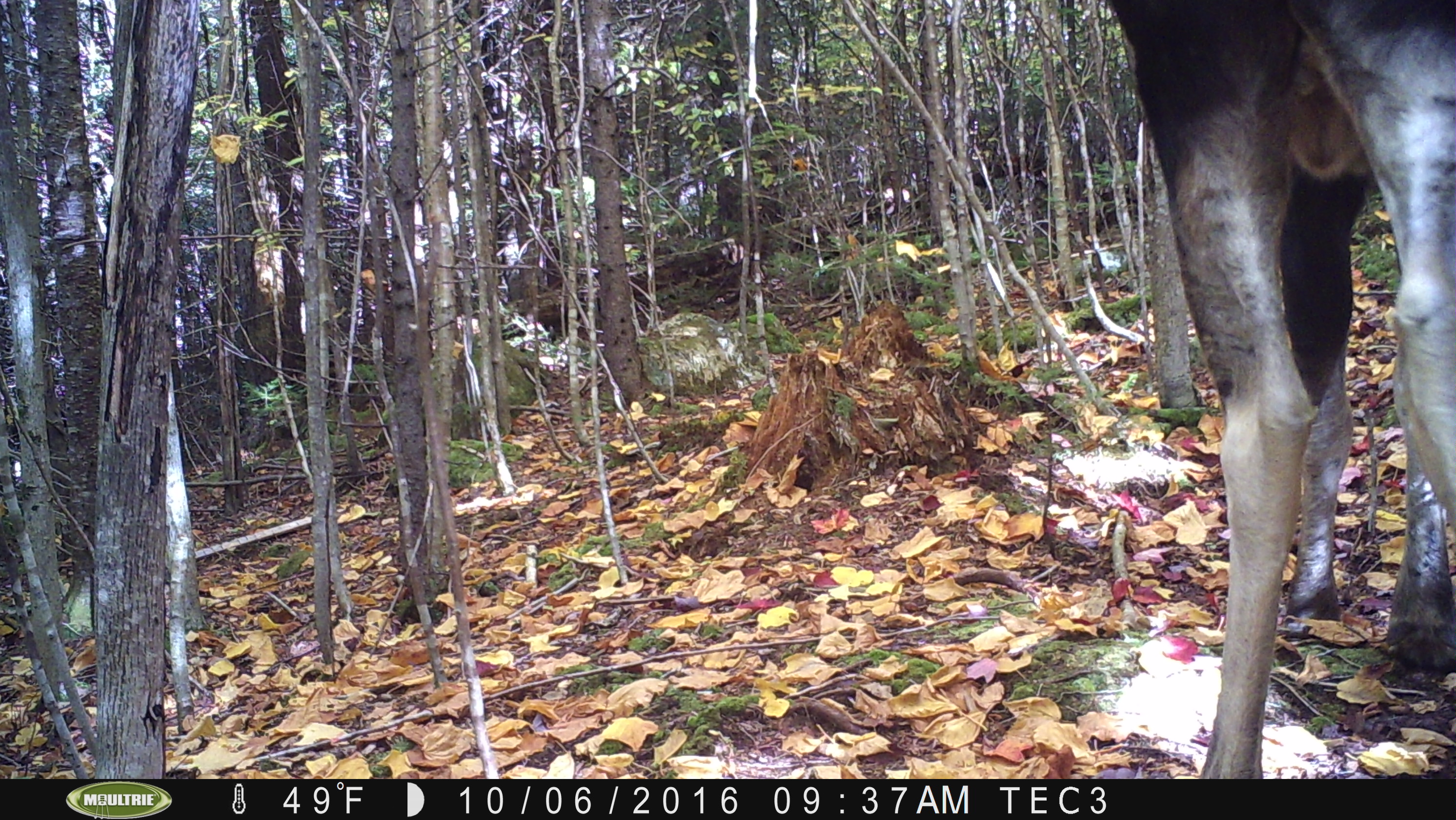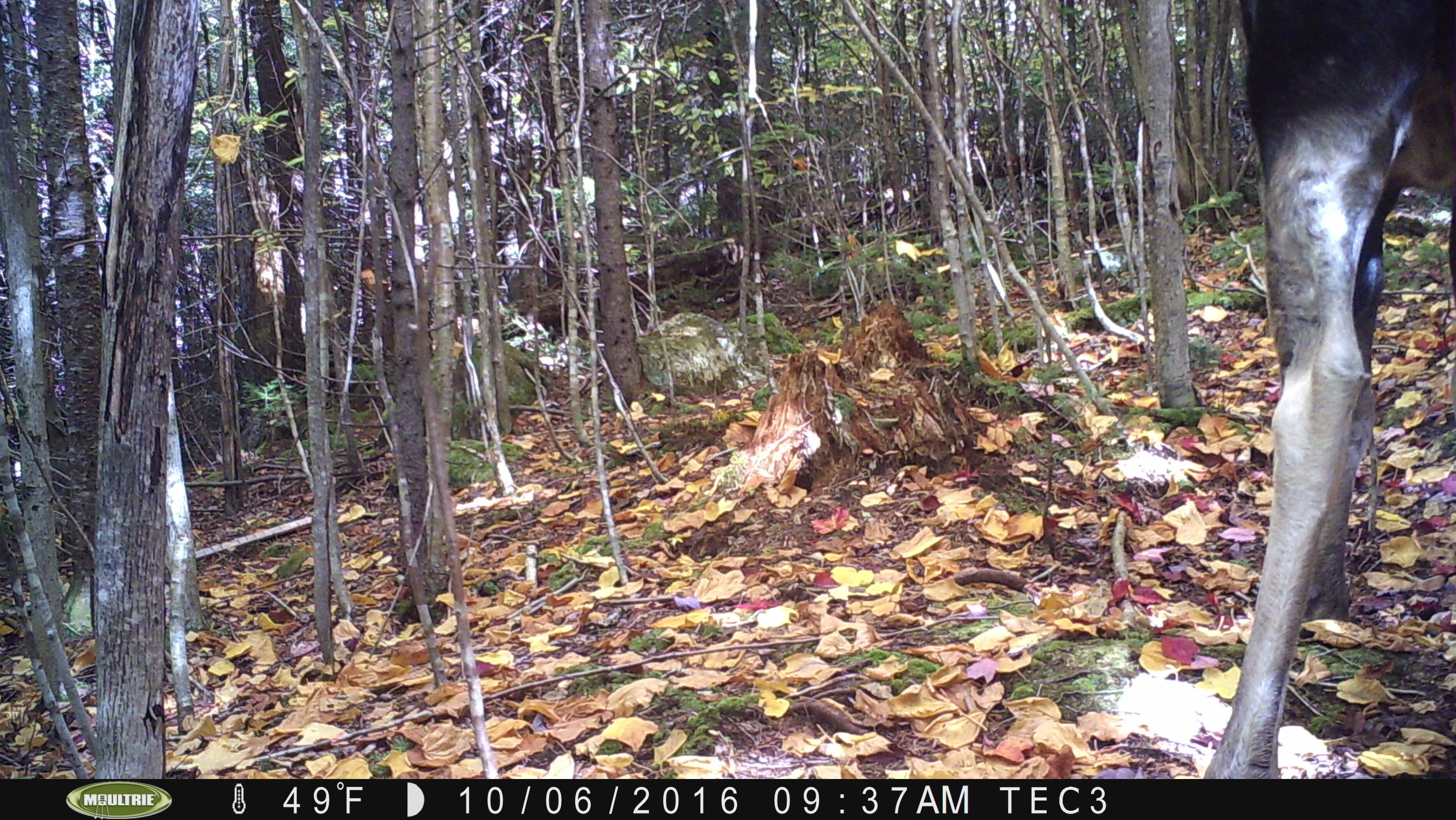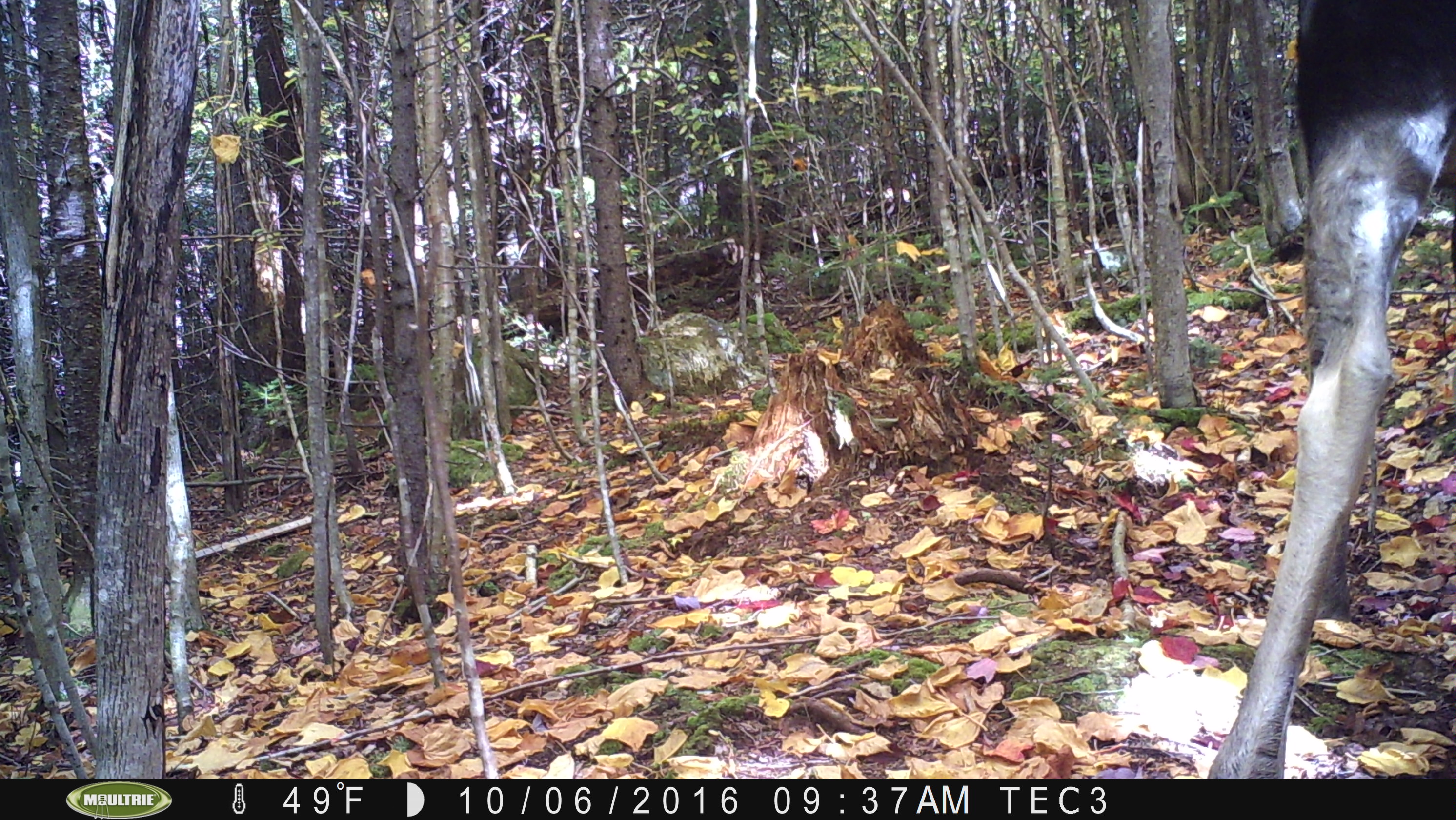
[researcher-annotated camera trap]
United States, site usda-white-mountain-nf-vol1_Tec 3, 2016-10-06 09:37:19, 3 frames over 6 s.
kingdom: Animalia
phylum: Chordata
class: Mammalia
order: Artiodactyla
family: Cervidae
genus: Alces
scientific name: Alces alces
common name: moose